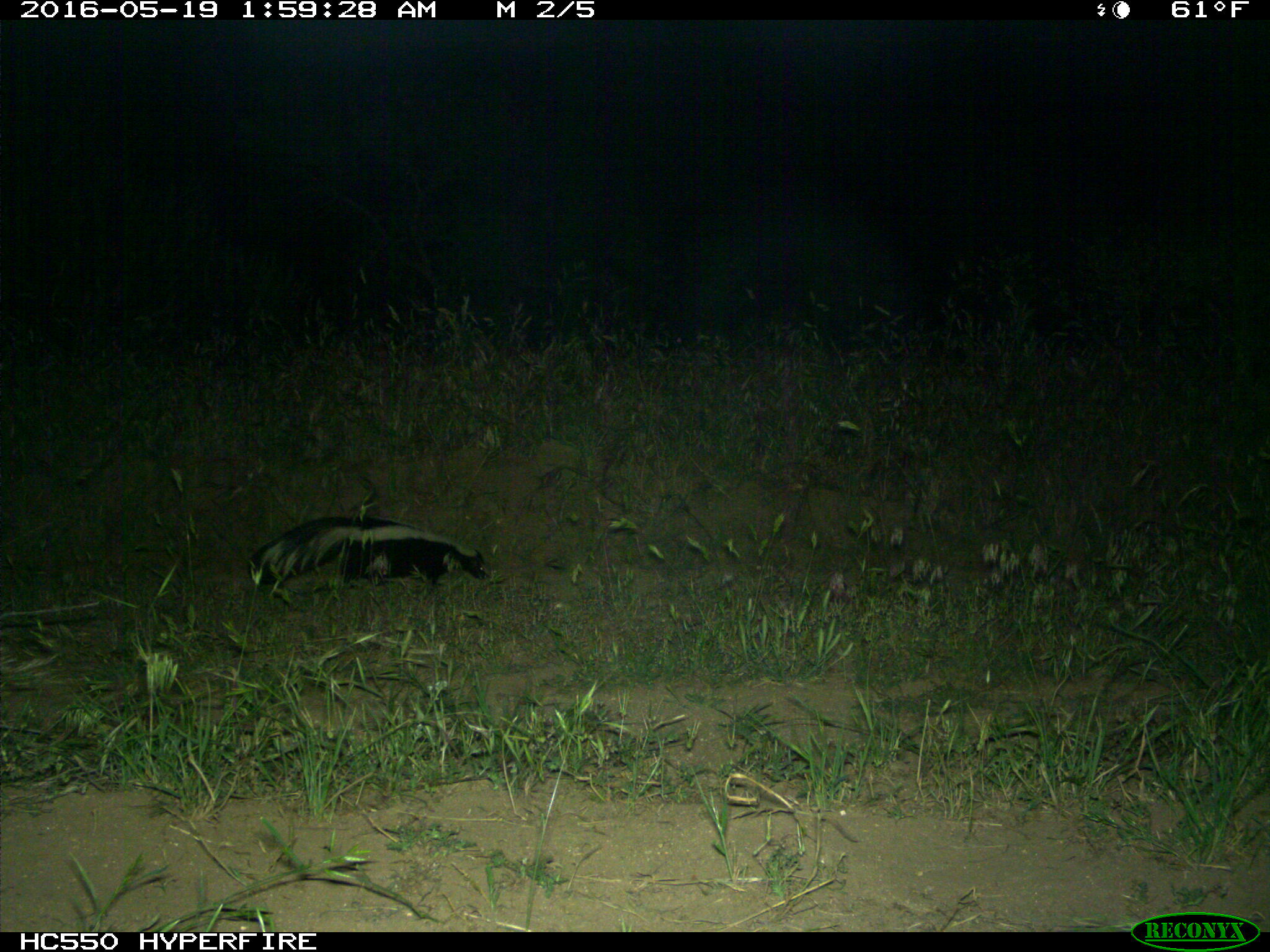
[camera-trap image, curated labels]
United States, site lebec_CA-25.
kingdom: Animalia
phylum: Chordata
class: Mammalia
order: Carnivora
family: Mephitidae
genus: Mephitis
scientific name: Mephitis mephitis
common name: striped skunk